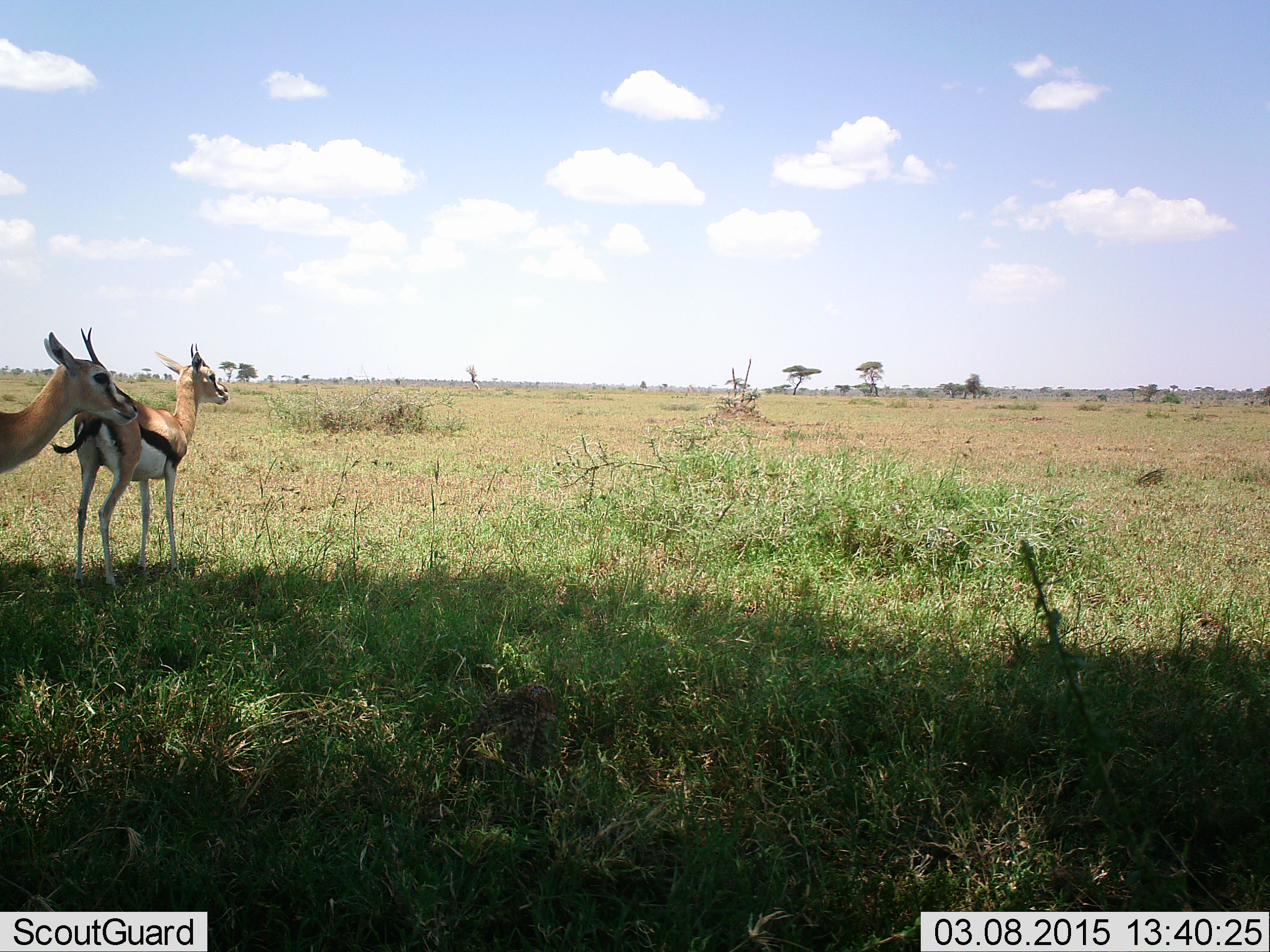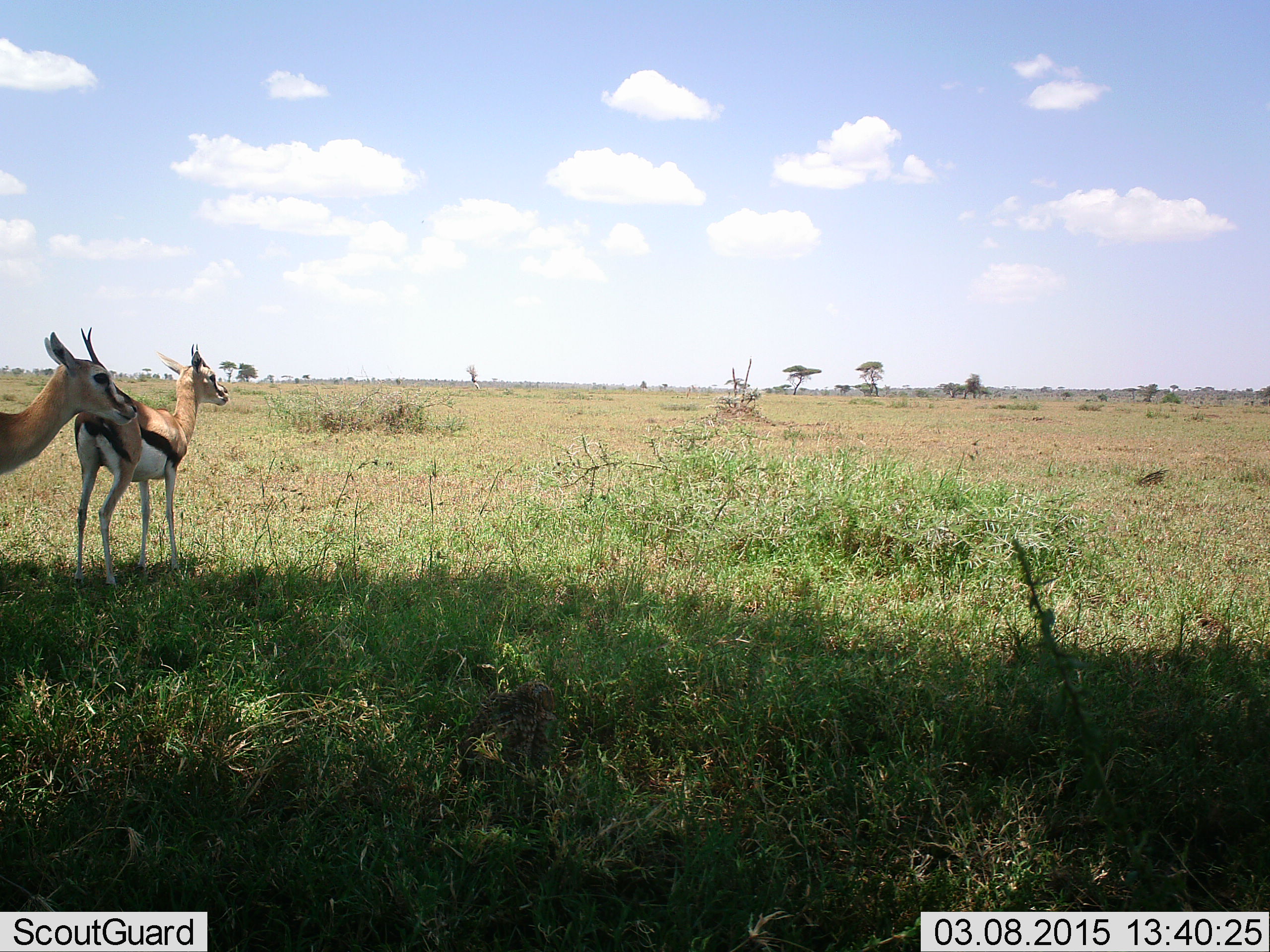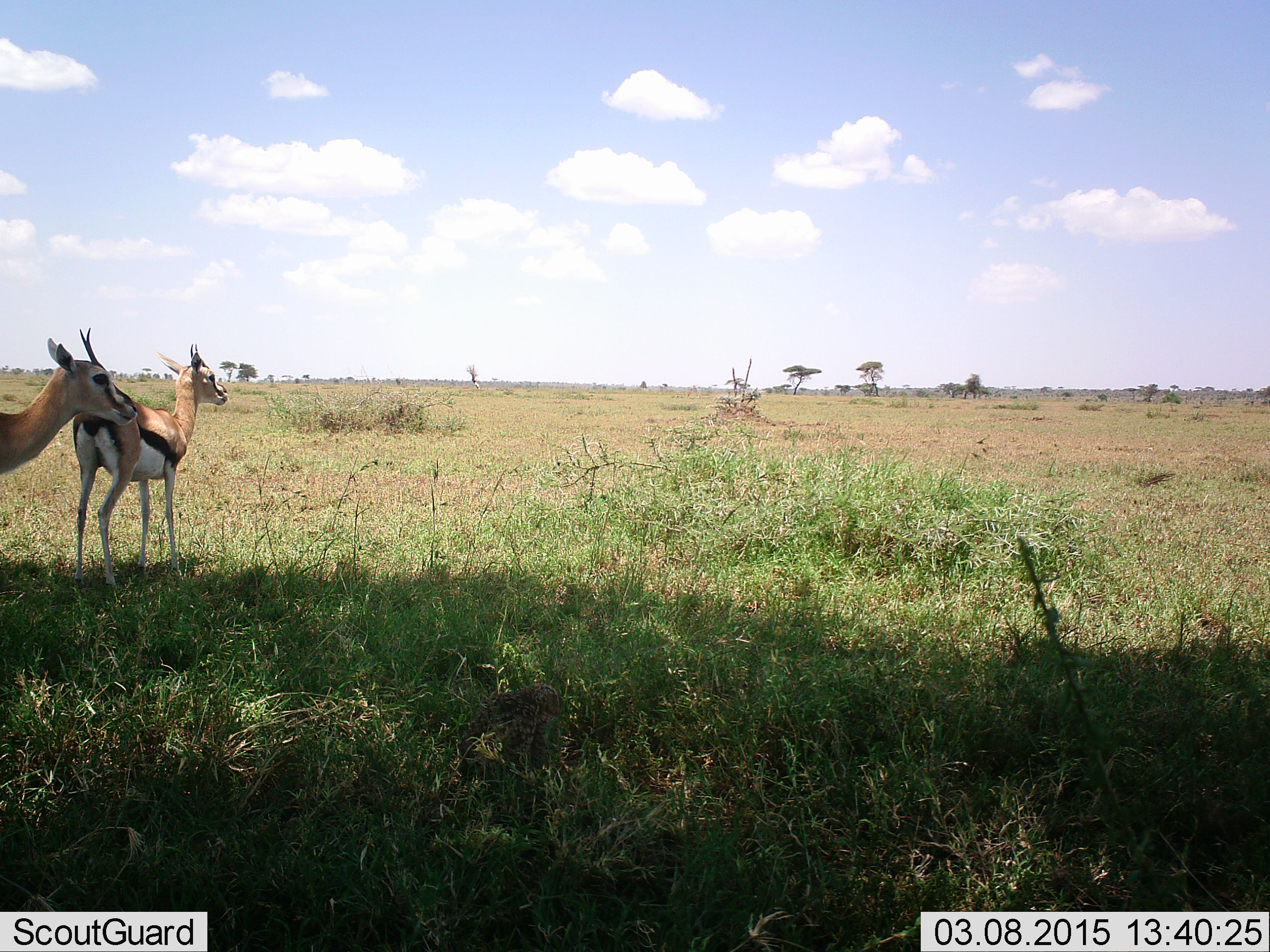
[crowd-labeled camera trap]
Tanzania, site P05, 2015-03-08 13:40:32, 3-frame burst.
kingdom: Animalia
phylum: Chordata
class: Mammalia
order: Artiodactyla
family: Bovidae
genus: Eudorcas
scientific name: Eudorcas thomsonii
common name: thomson's gazelle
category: gazellethomsons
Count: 2.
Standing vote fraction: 100%.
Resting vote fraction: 0%.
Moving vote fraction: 0%.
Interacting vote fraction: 0%.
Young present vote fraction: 10%.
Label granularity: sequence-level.